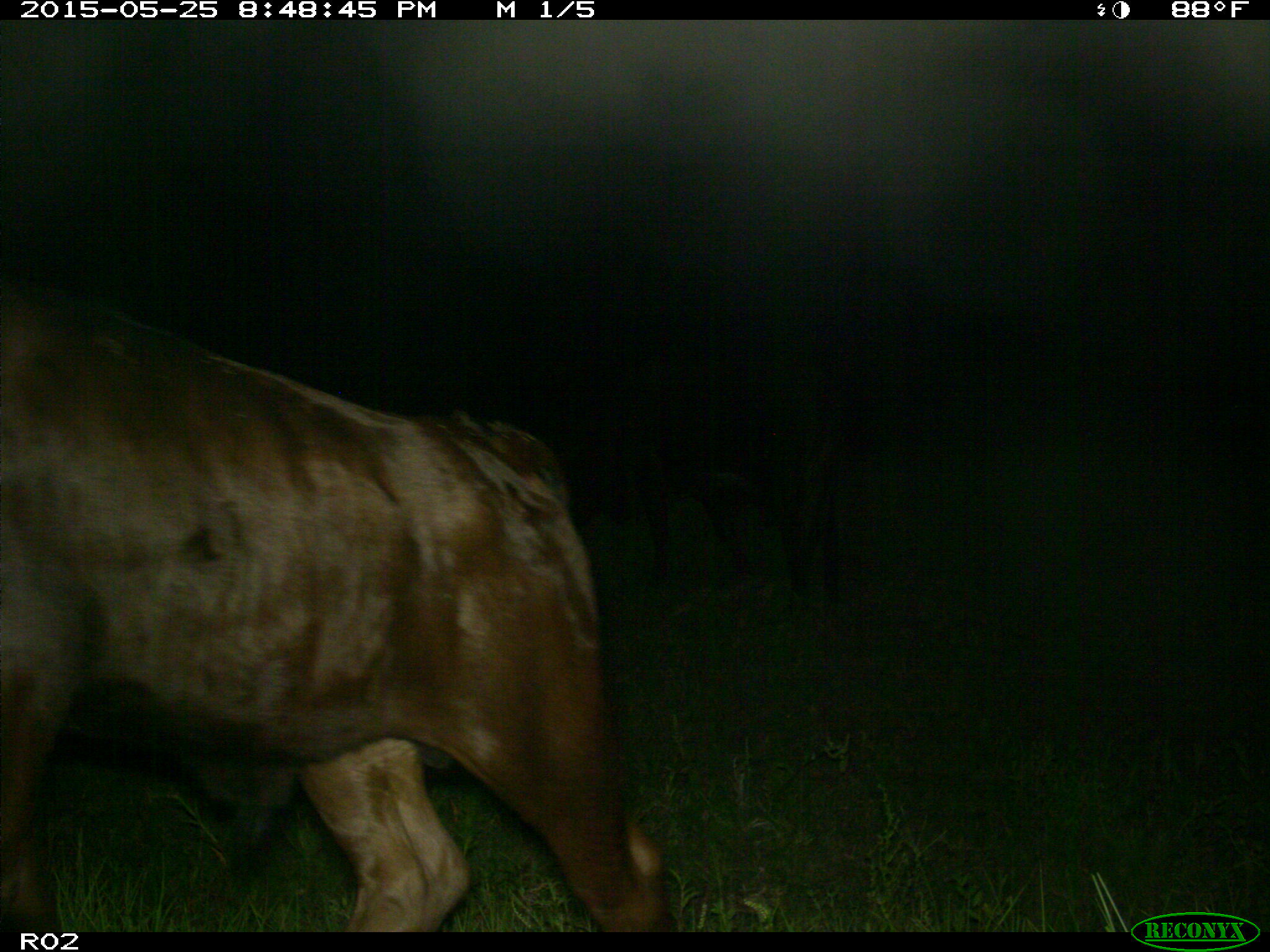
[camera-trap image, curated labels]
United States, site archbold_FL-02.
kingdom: Animalia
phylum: Chordata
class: Mammalia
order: Artiodactyla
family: Bovidae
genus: Bos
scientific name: Bos taurus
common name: domestic cow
Bos taurus (domestic cow).